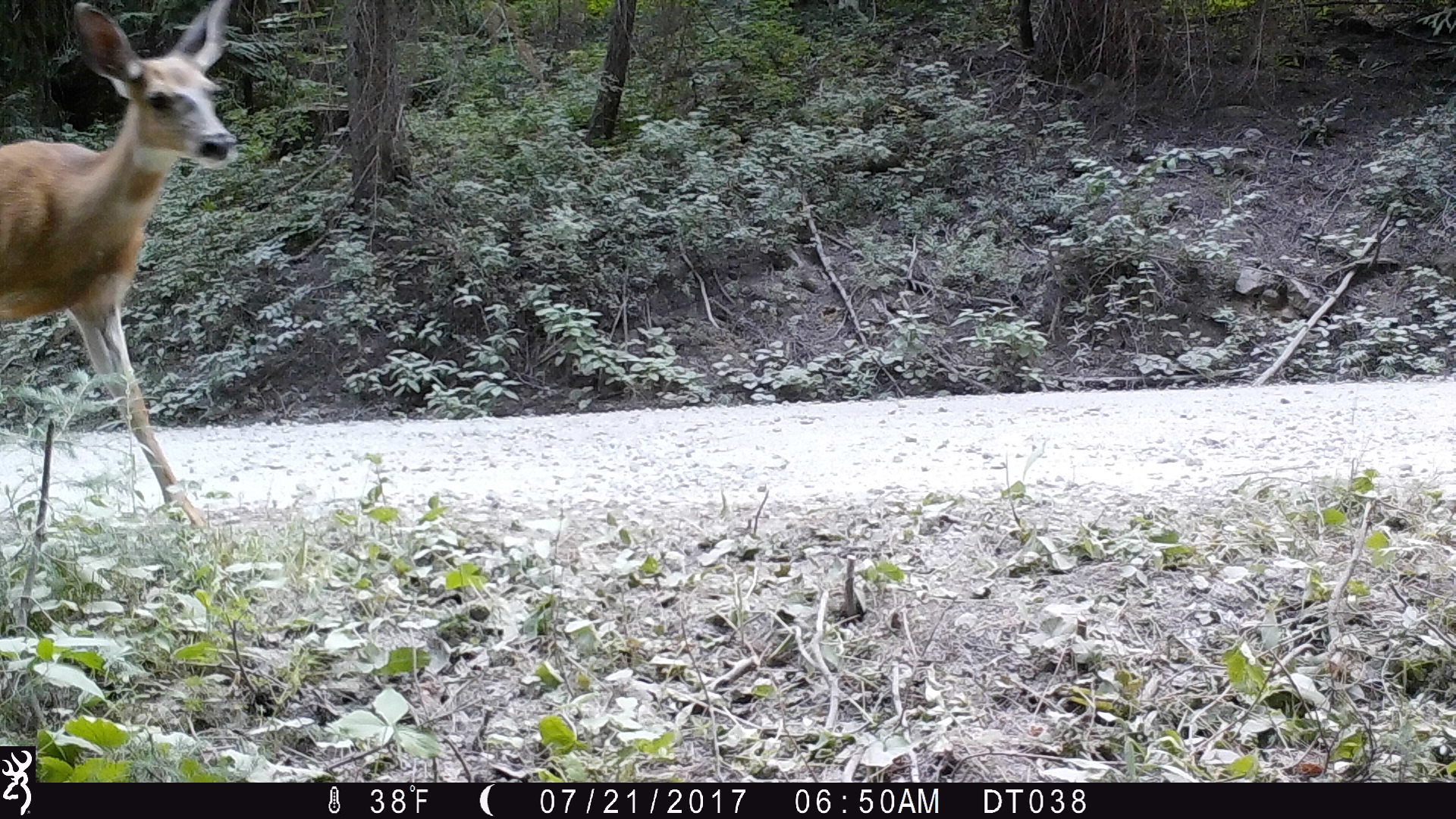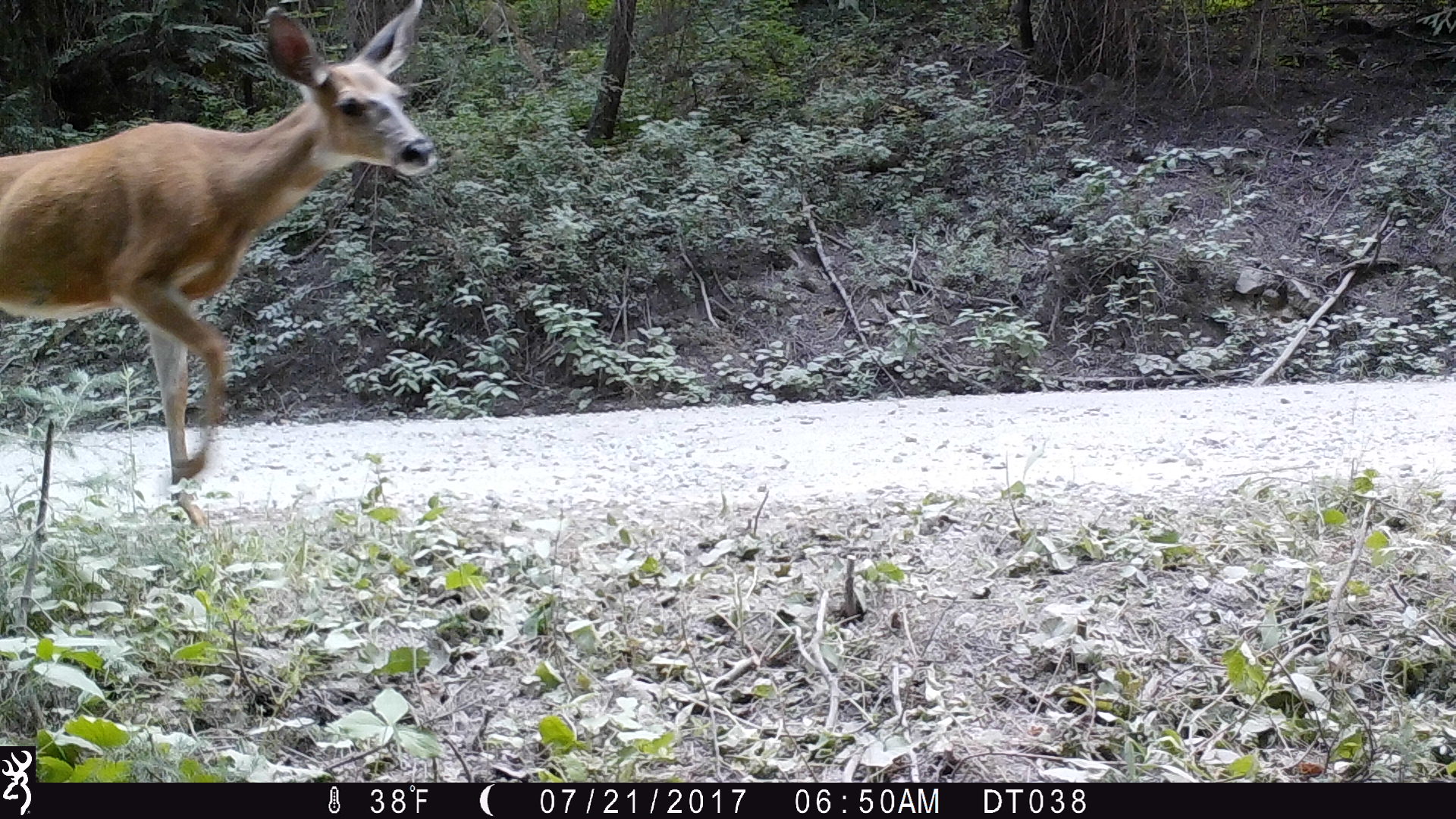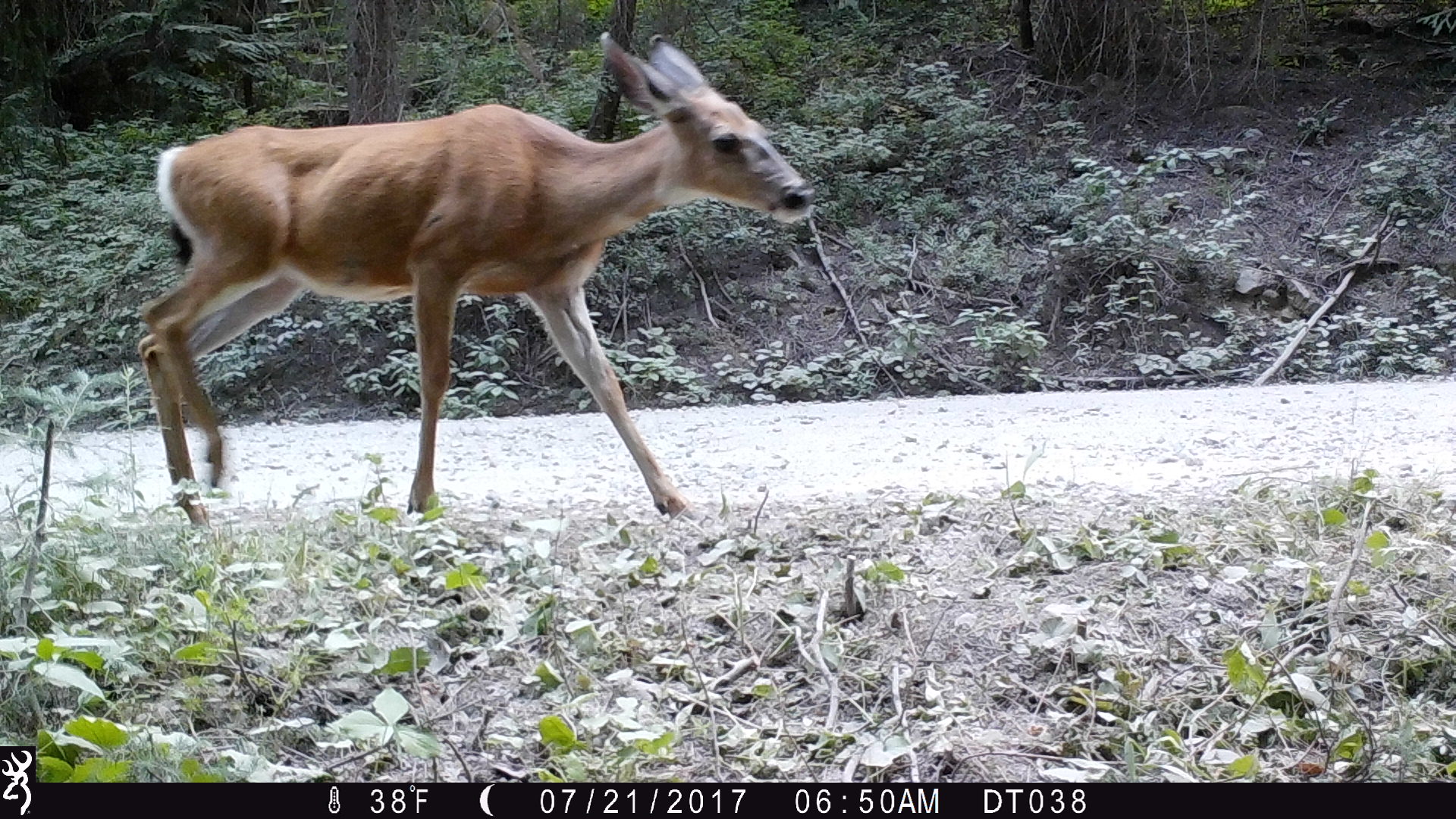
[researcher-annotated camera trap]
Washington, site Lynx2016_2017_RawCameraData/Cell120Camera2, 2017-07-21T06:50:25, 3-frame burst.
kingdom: Animalia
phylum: Chordata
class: Mammalia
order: Artiodactyla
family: Cervidae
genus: Odocoileus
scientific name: Odocoileus hemionus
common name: mule deer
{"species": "Odocoileus hemionus (mule deer)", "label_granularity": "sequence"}